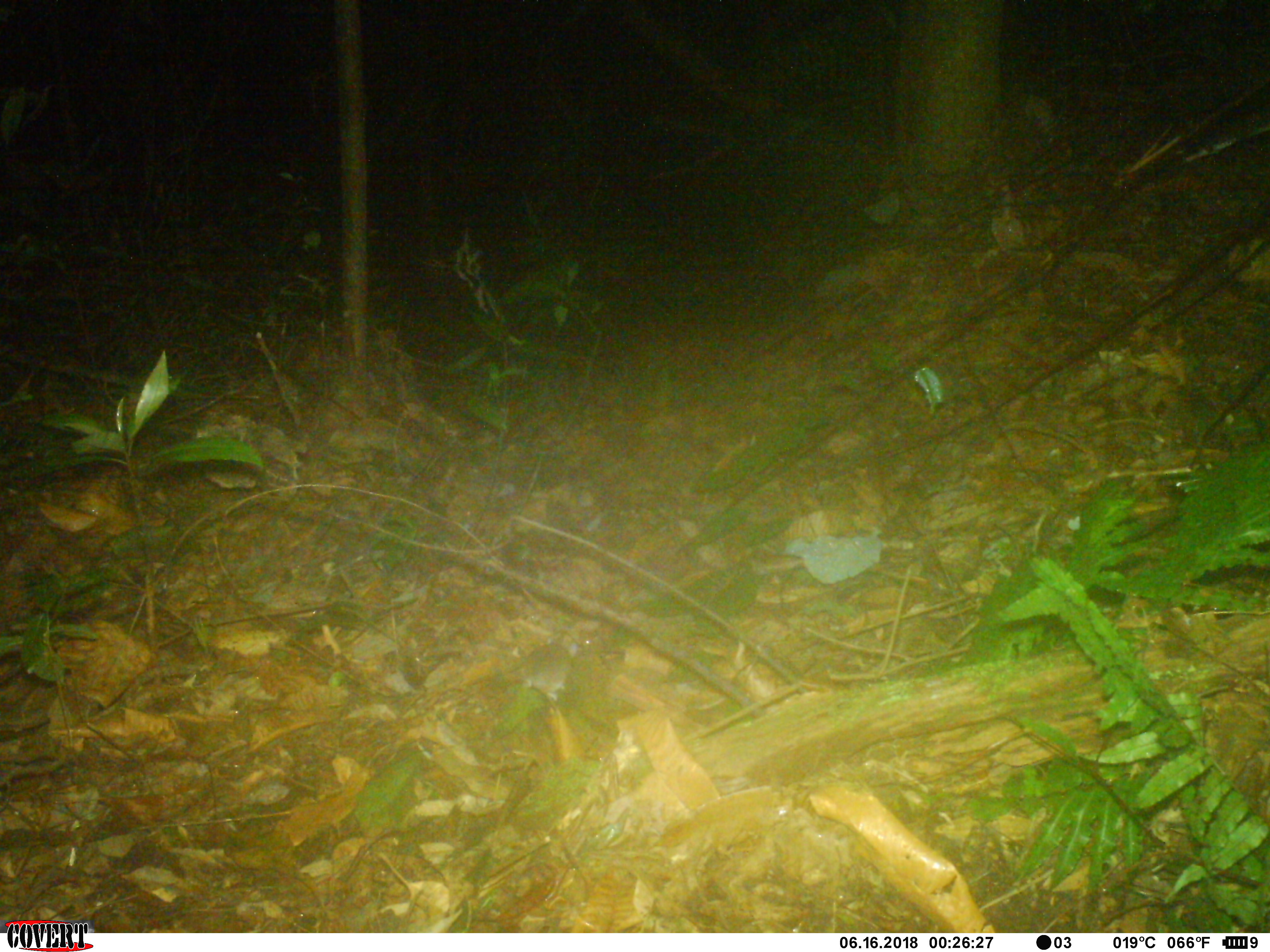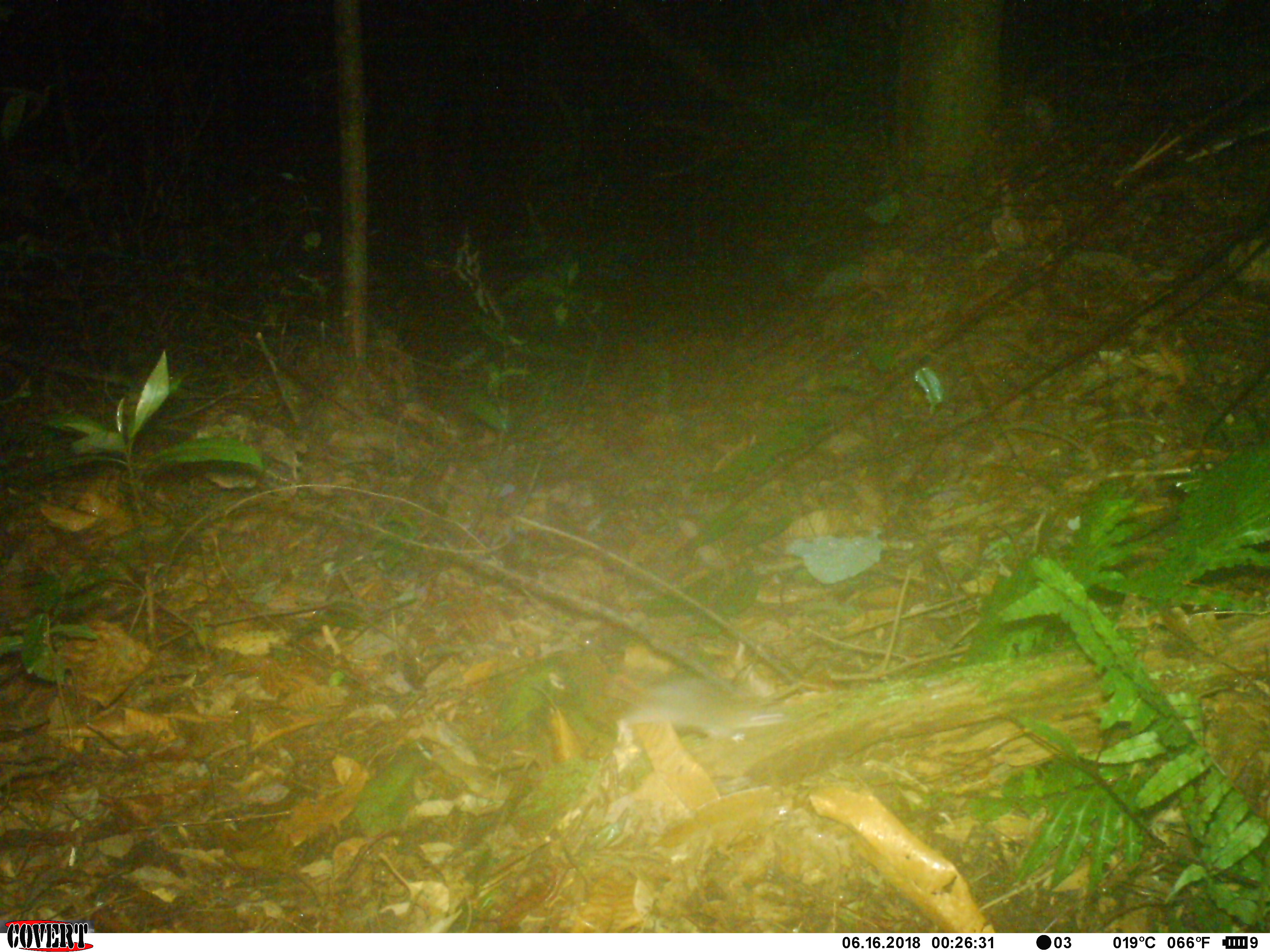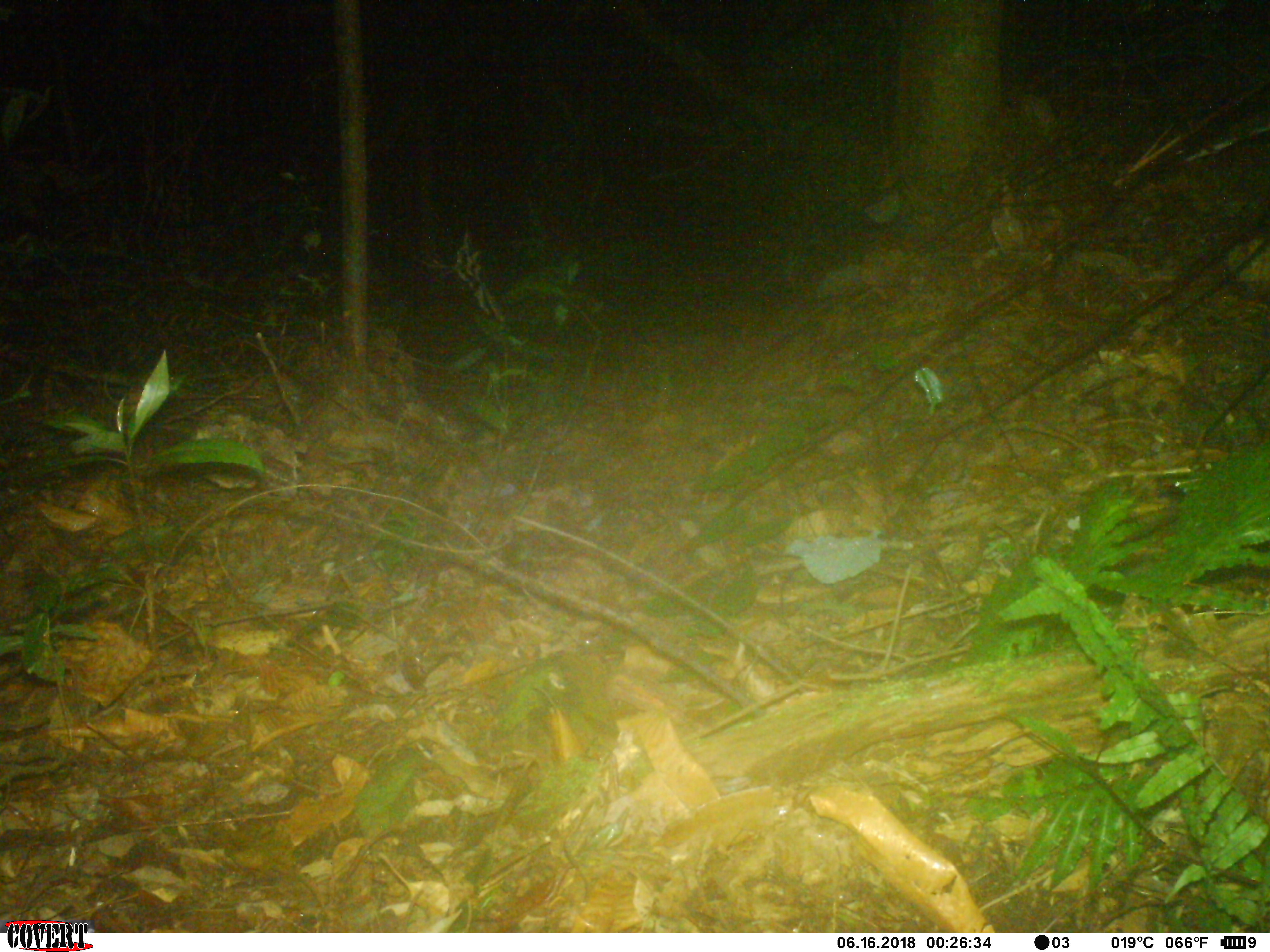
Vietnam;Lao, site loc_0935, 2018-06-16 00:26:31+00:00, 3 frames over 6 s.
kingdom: Animalia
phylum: Chordata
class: Mammalia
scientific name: Mammalia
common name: mammal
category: unidentified small mammal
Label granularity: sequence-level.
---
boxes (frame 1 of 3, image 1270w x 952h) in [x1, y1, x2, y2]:
unidentified small mammal: [523, 636, 577, 701]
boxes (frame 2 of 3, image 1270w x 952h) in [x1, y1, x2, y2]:
unidentified small mammal: [615, 676, 787, 741]